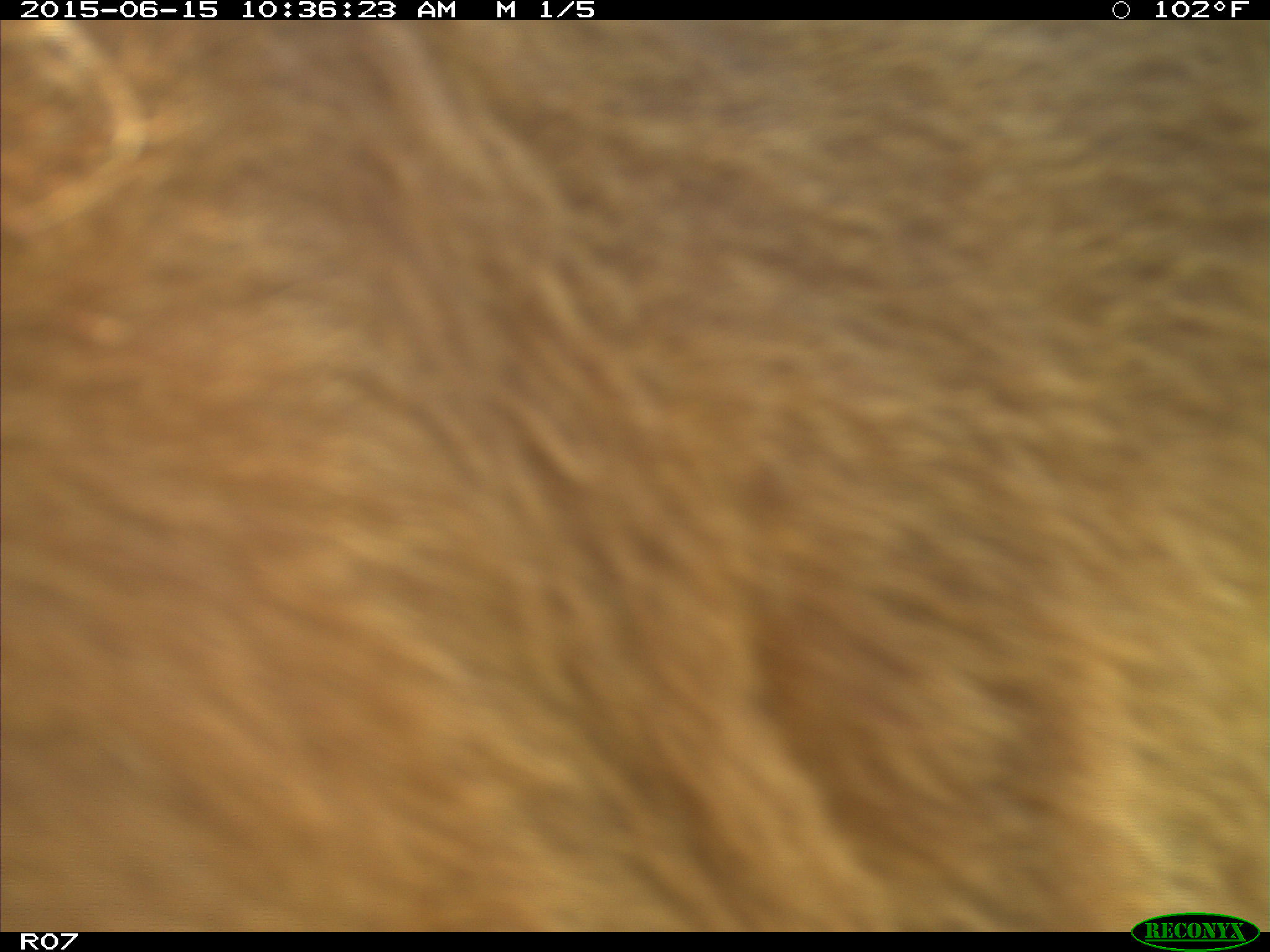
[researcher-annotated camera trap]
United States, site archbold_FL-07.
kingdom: Animalia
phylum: Chordata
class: Mammalia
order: Artiodactyla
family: Bovidae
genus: Bos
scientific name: Bos taurus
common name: domestic cow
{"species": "Bos taurus (domestic cow)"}